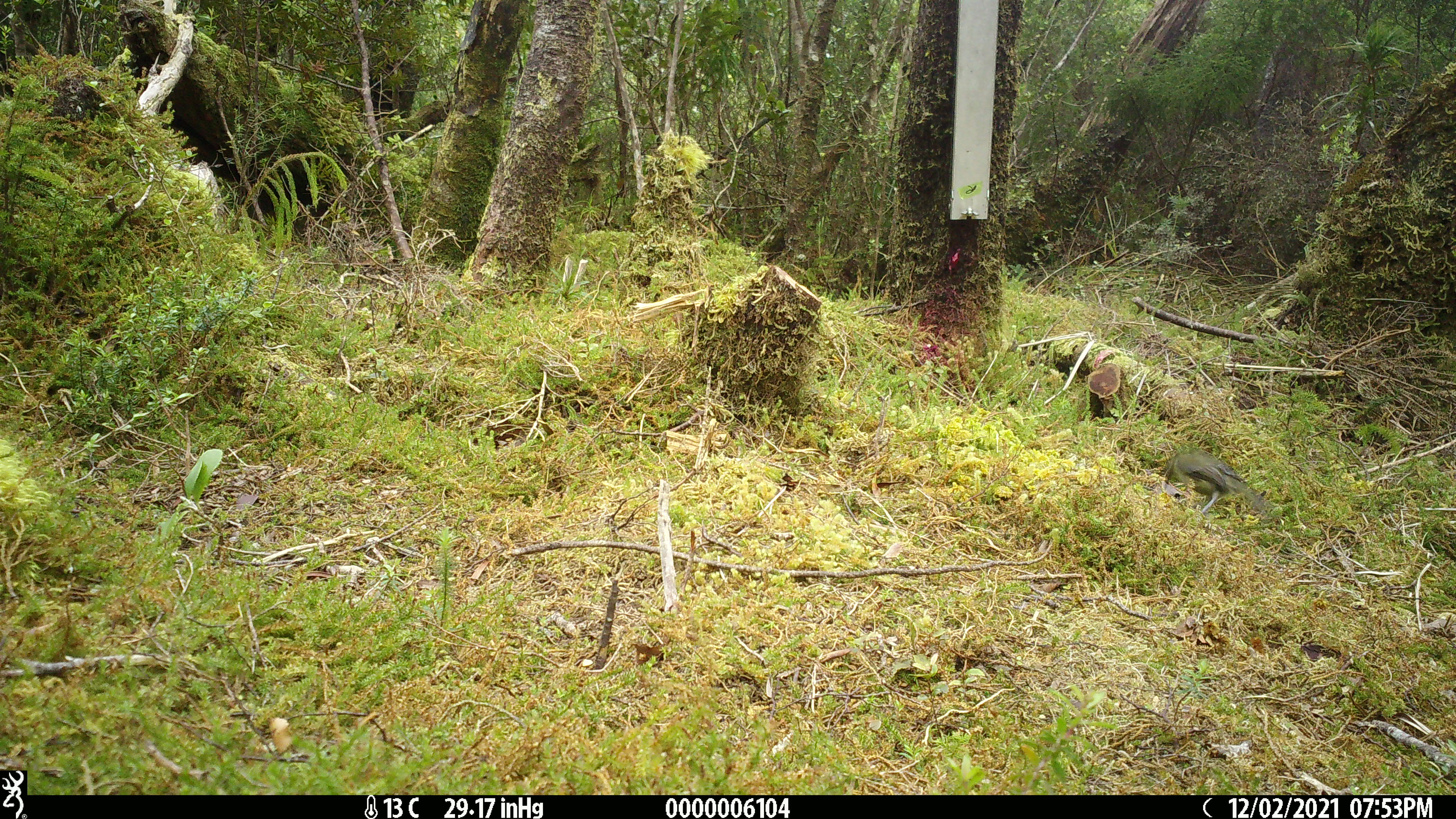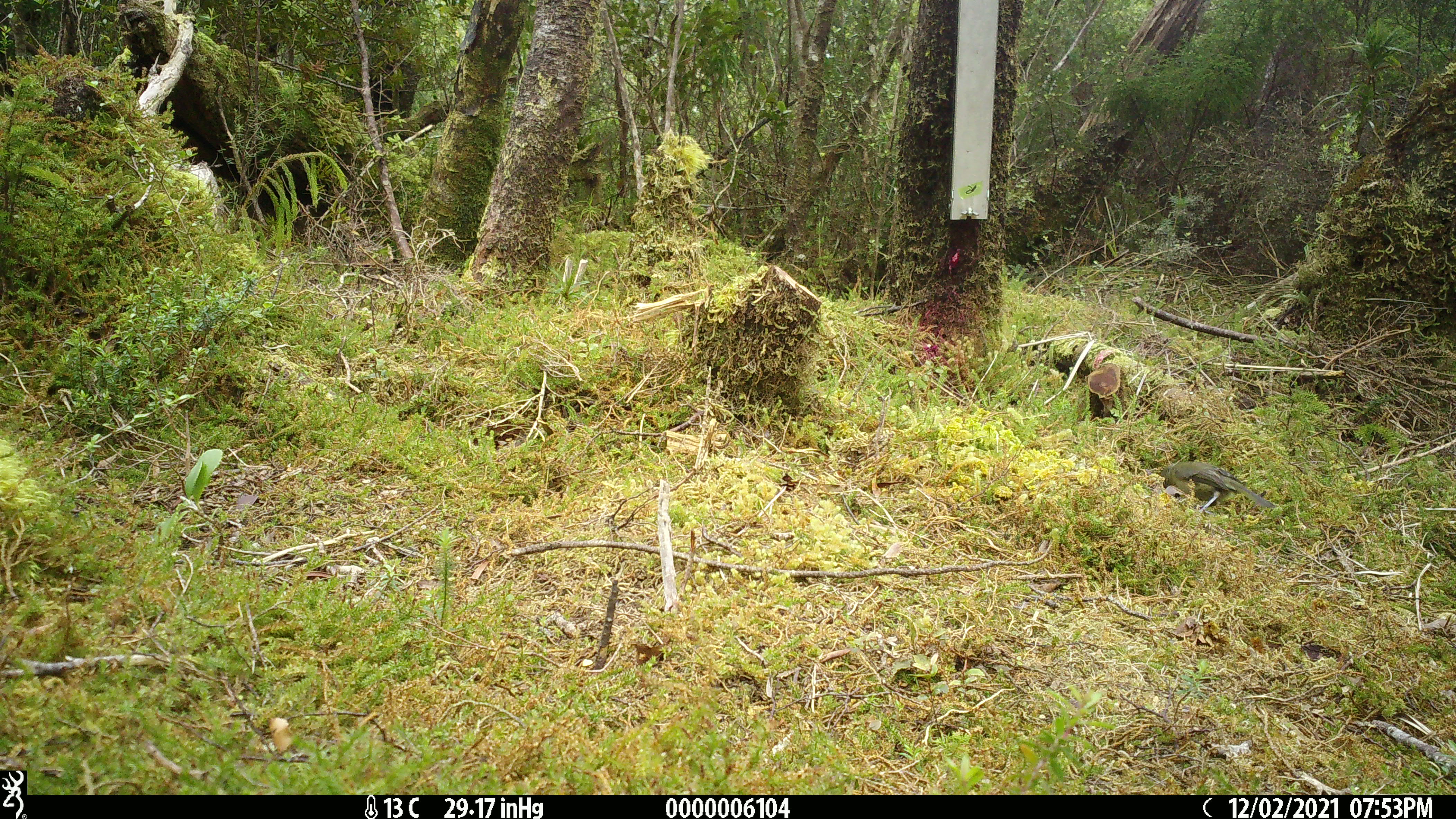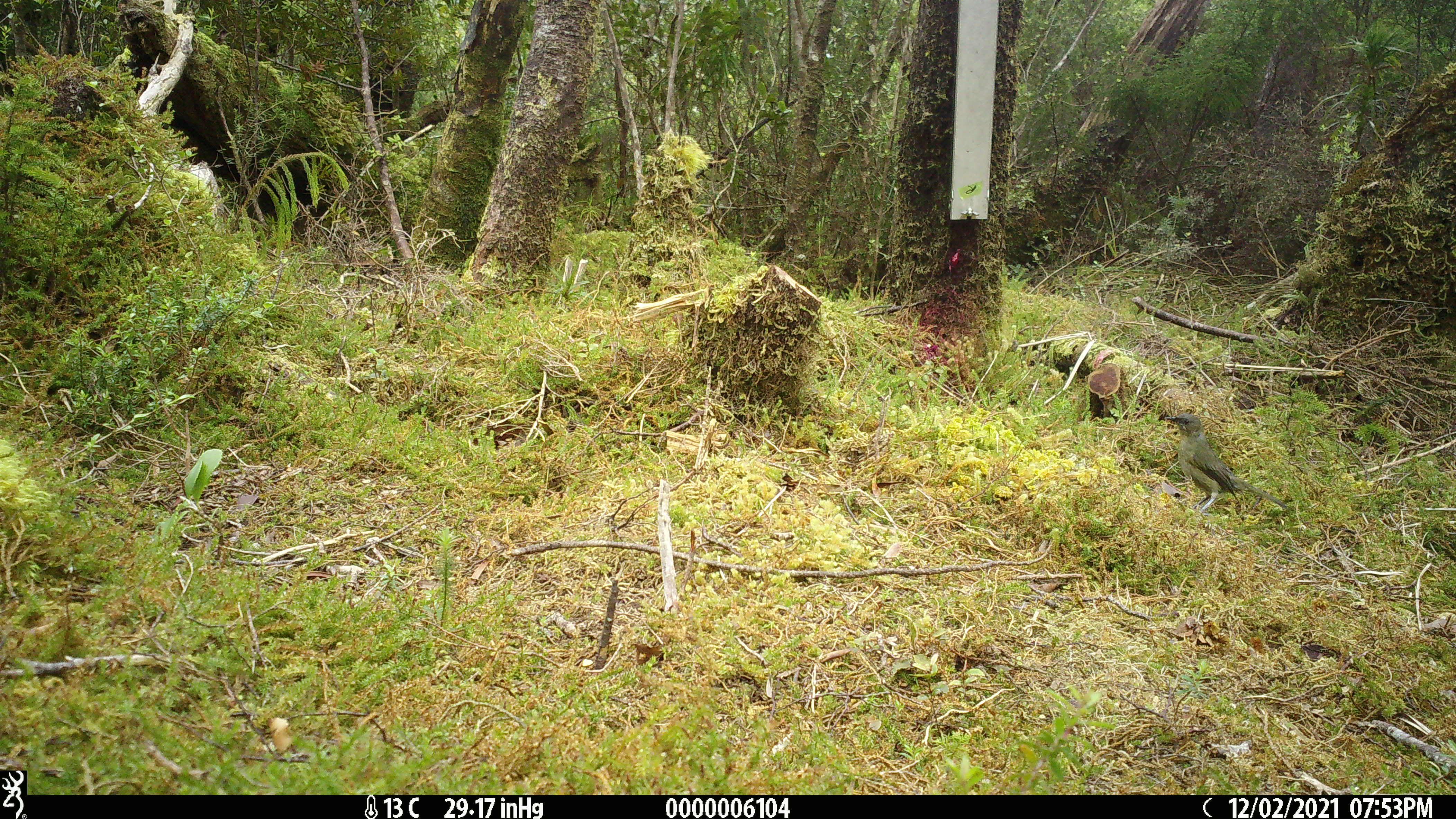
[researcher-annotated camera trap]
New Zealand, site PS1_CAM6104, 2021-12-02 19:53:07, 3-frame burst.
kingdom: Animalia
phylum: Chordata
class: Aves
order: Passeriformes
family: Meliphagidae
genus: Anthornis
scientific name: Anthornis melanura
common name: new zealand bellbird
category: bellbird